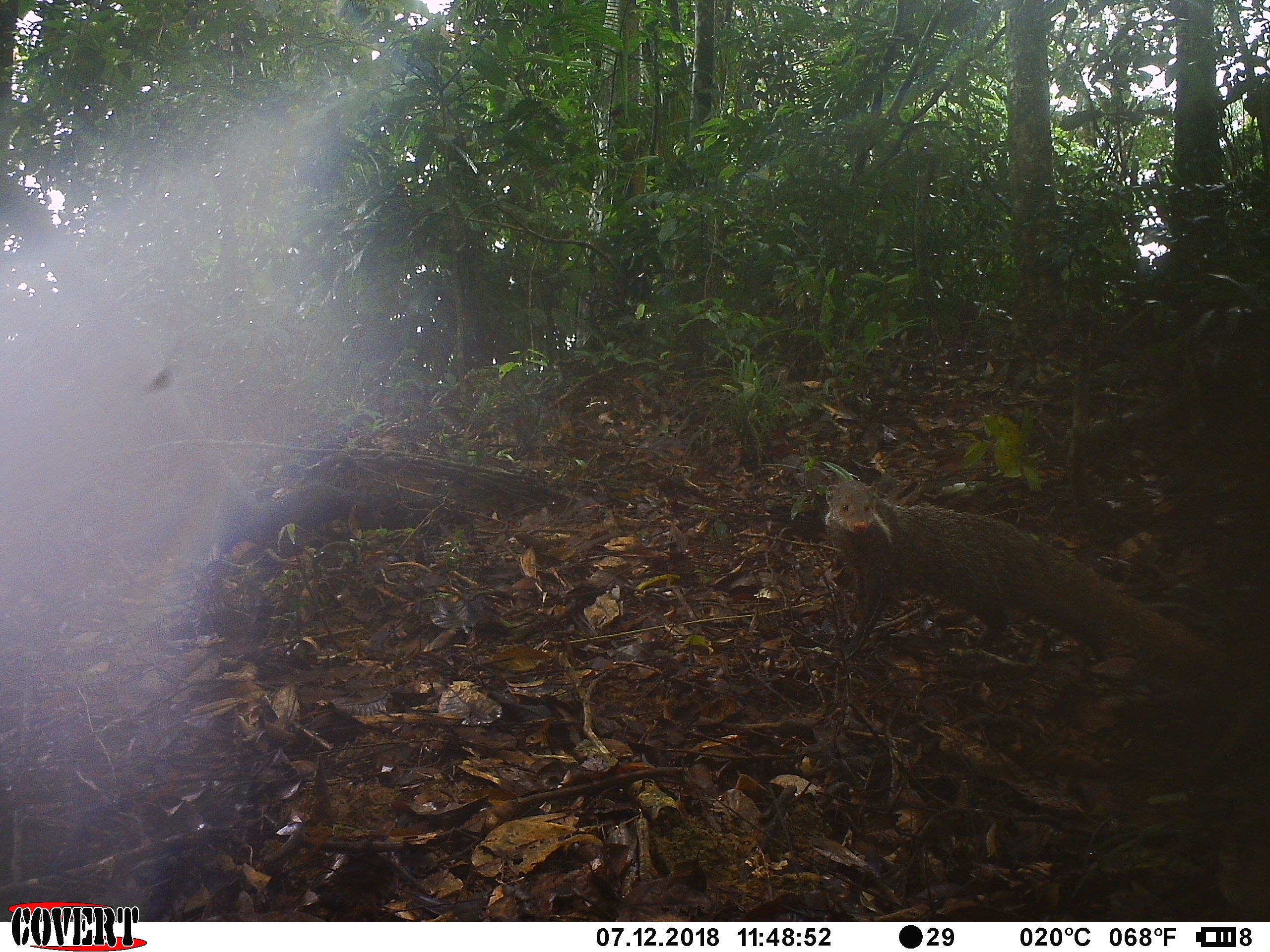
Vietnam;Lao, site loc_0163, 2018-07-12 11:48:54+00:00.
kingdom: Animalia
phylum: Chordata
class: Mammalia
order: Carnivora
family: Herpestidae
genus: Urva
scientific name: Urva urva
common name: crab-eating mongoose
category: crab eating mongoose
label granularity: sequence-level